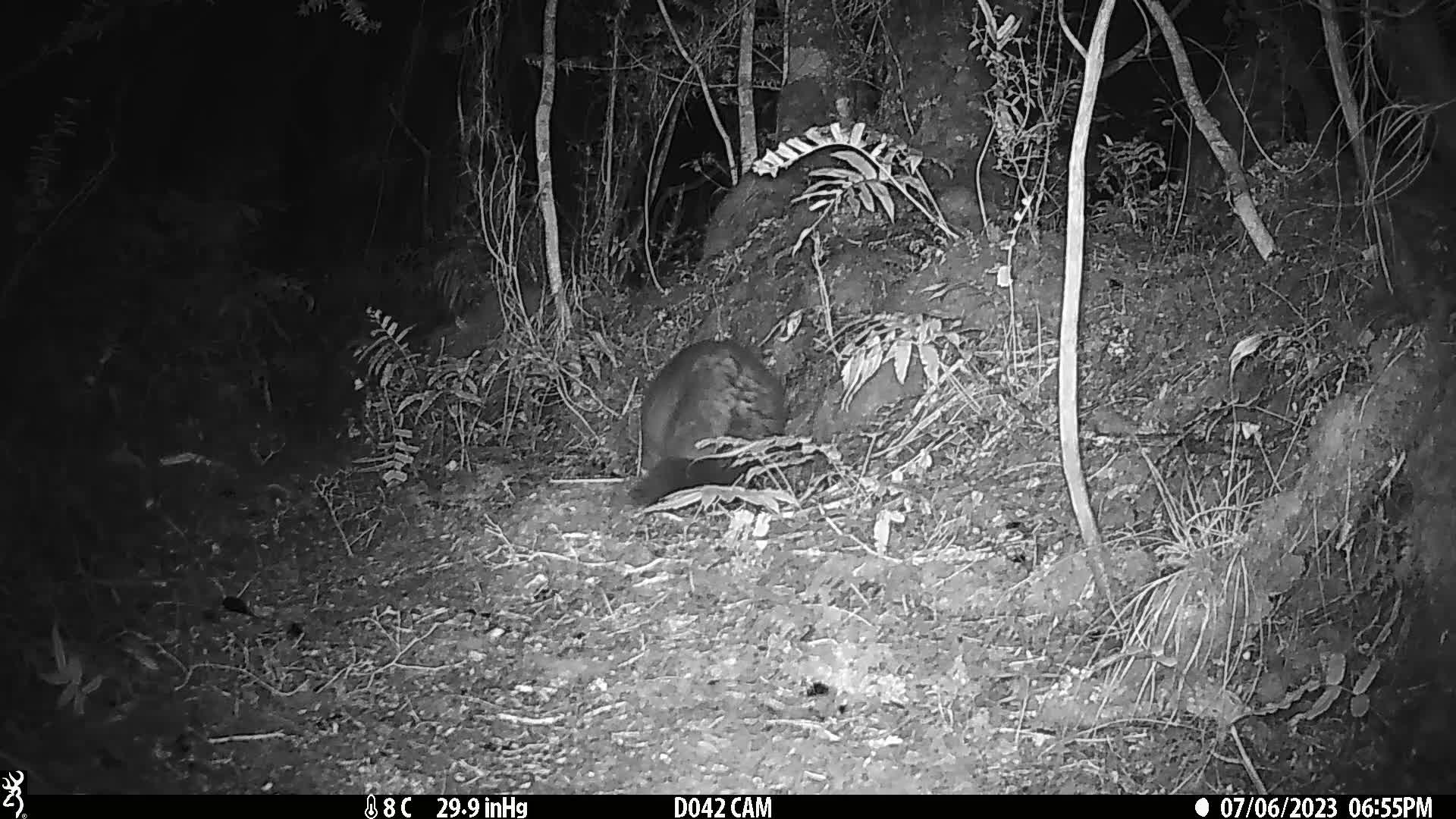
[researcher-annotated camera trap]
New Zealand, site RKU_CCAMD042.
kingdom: Animalia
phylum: Chordata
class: Mammalia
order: Diprotodontia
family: Phalangeridae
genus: Trichosurus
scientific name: Trichosurus vulpecula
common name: common brushtail possum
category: possum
Possum (common brushtail possum) (Trichosurus vulpecula).